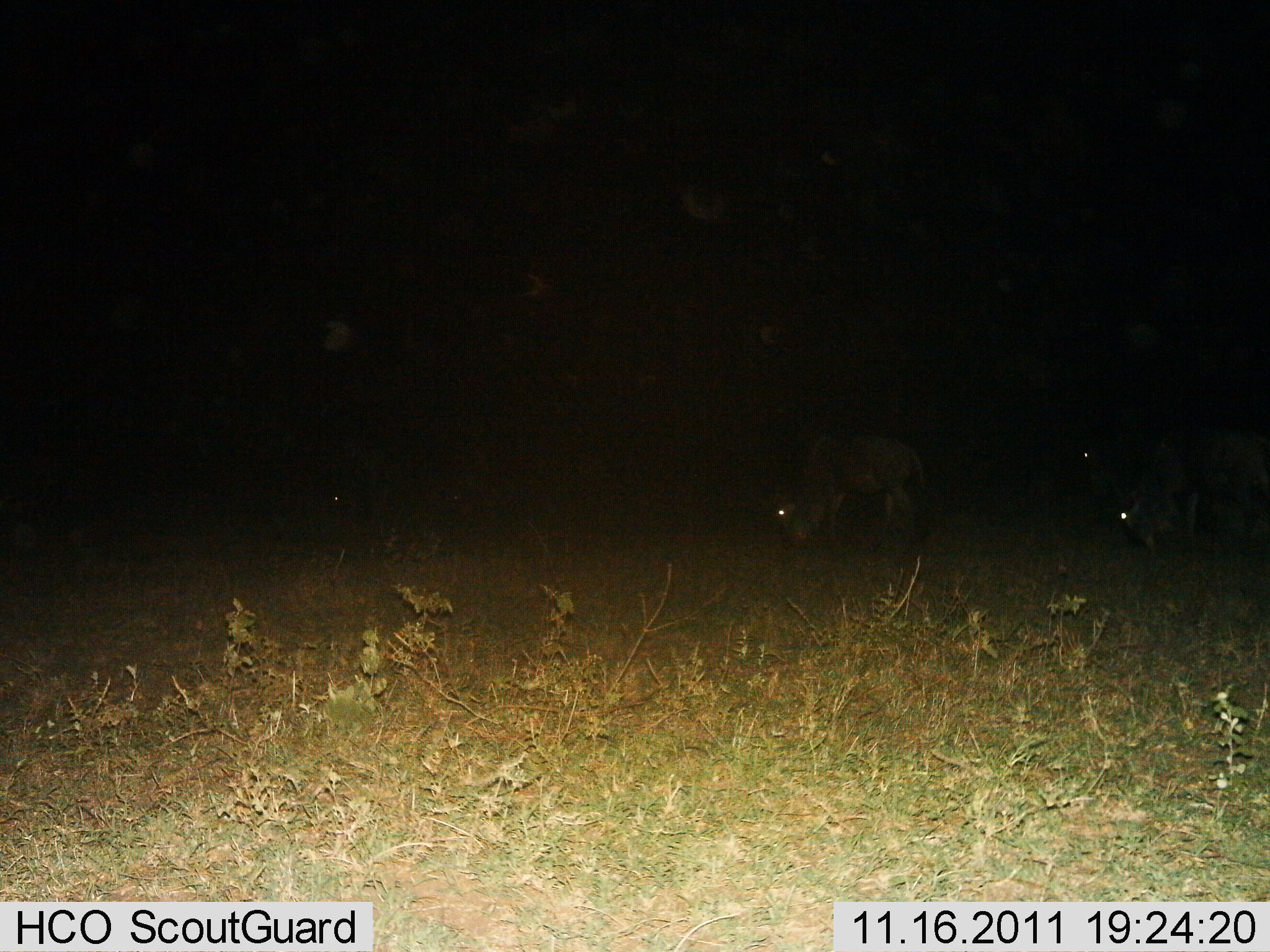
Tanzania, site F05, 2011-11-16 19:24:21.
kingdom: Animalia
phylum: Chordata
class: Mammalia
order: Artiodactyla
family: Bovidae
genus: Connochaetes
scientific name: Connochaetes taurinus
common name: blue wildebeest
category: wildebeest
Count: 4.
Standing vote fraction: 20%.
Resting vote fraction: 0%.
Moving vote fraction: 0%.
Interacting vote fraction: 0%.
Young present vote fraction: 0%.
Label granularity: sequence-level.